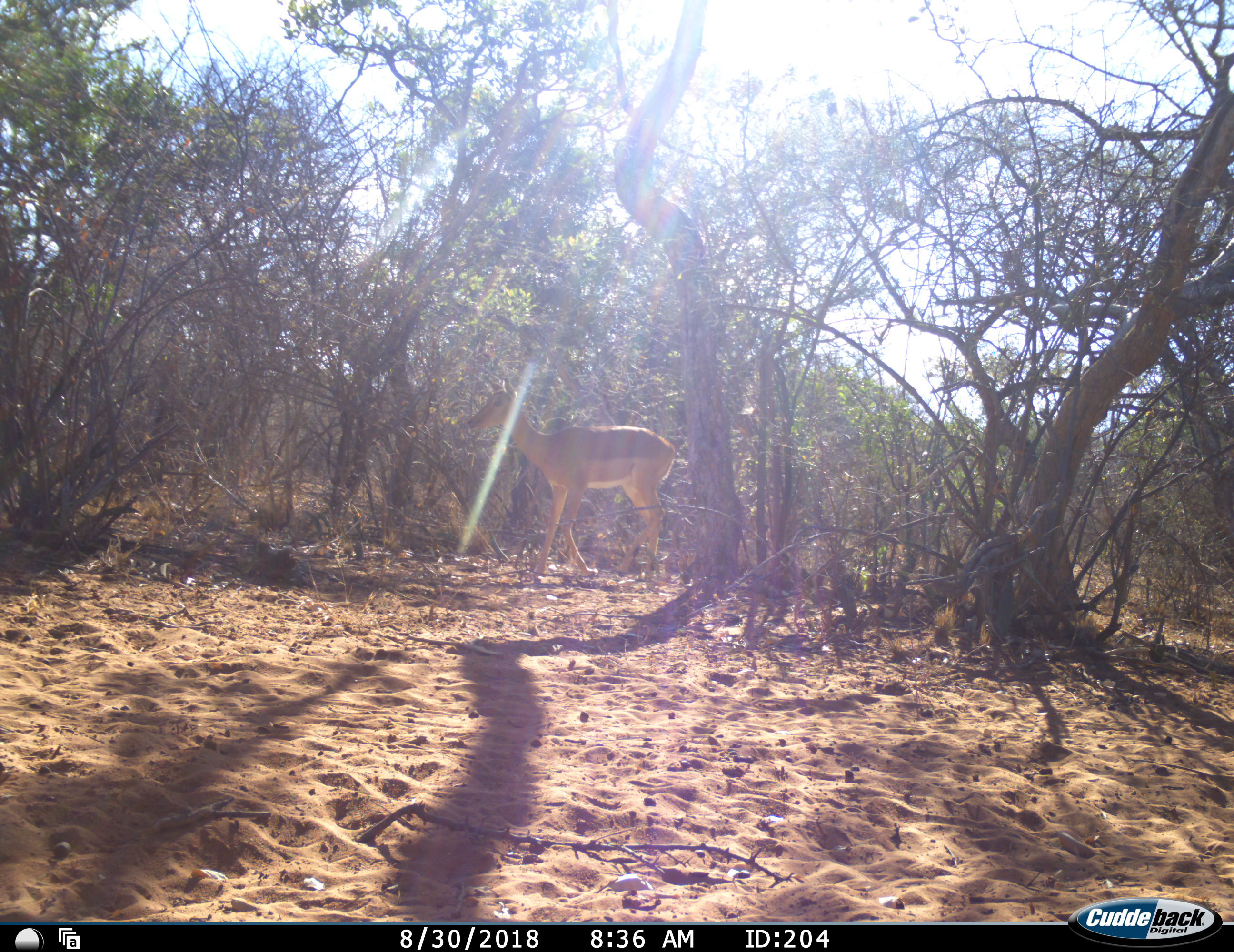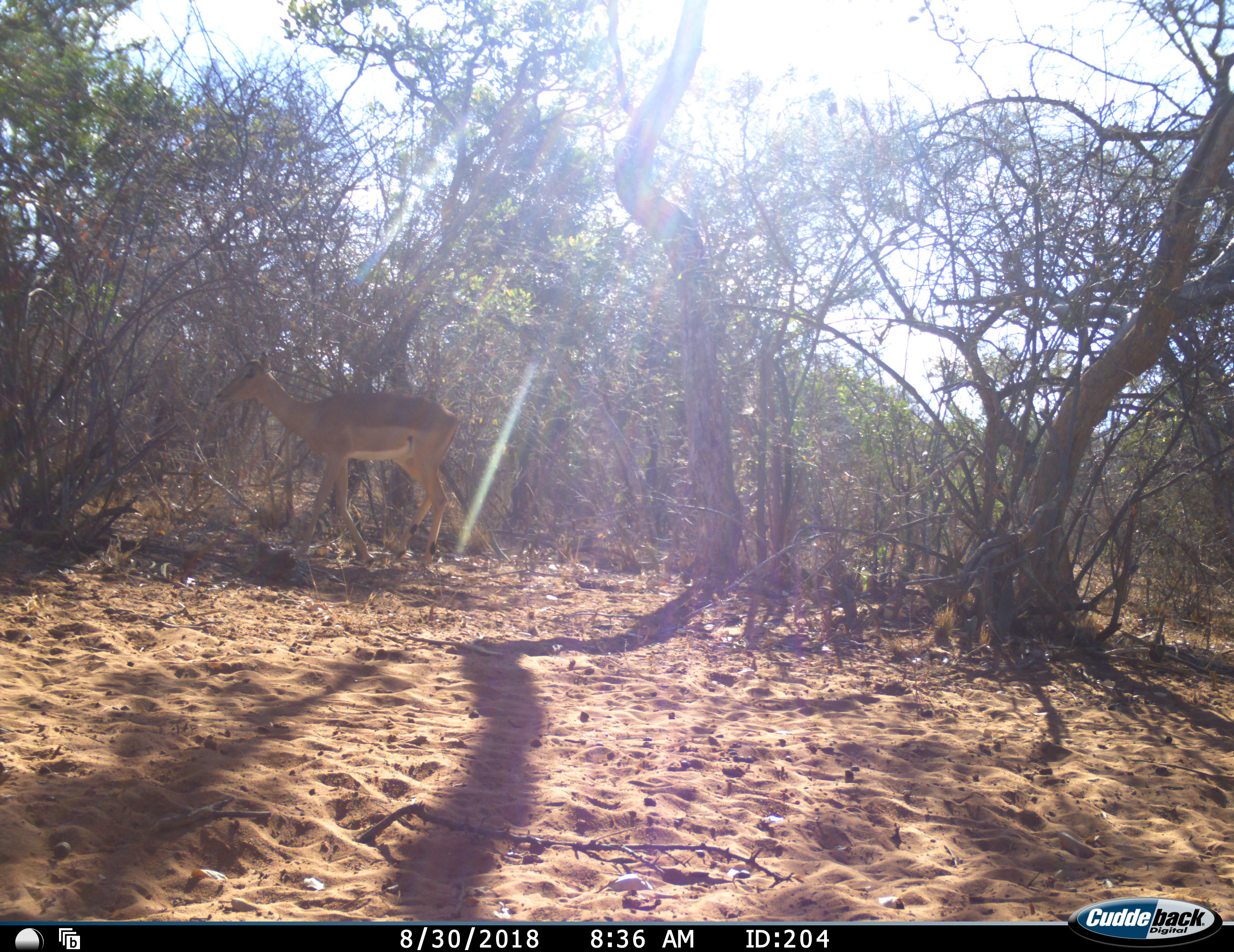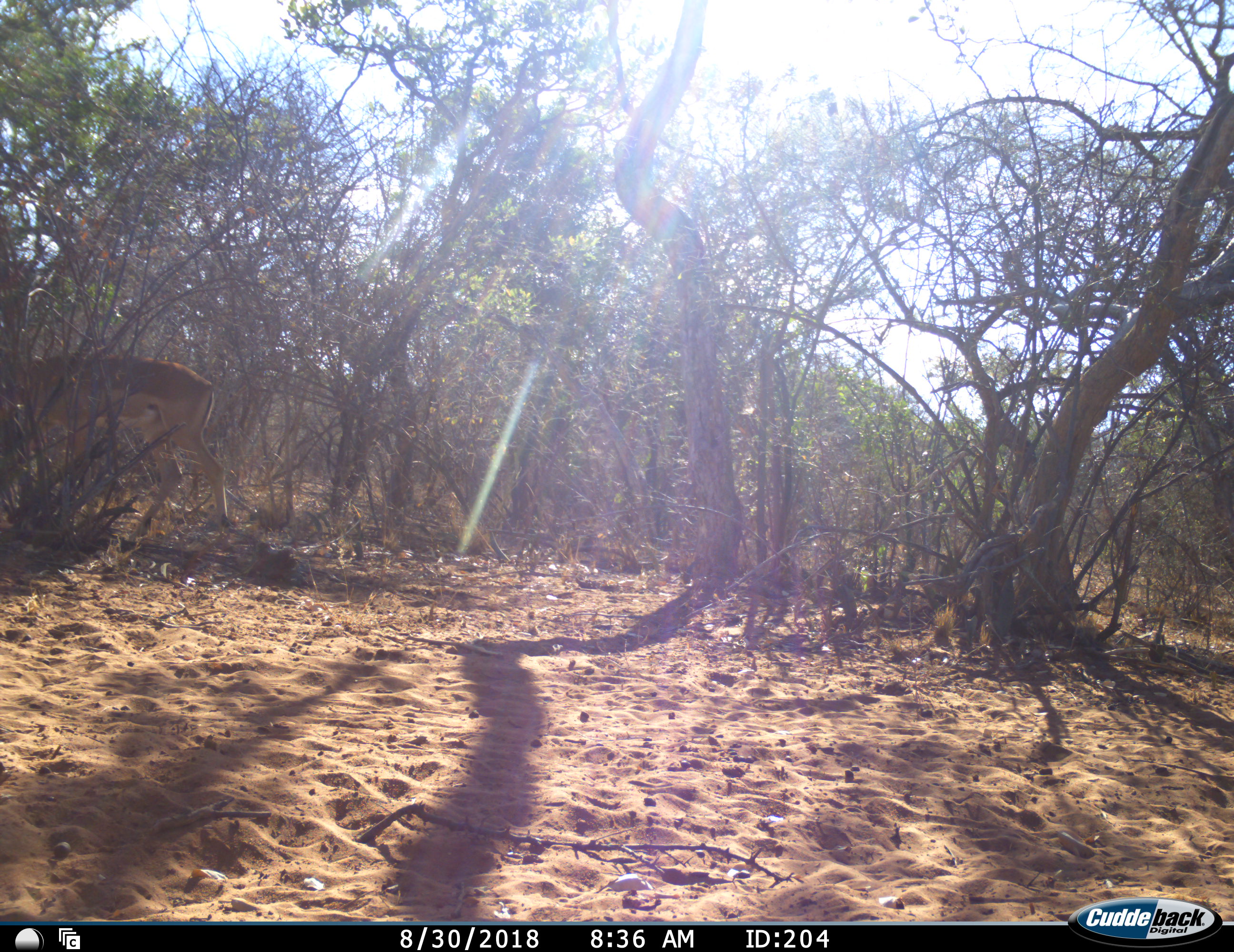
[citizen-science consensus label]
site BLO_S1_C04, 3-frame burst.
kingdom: Animalia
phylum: Chordata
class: Mammalia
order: Artiodactyla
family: Bovidae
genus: Aepyceros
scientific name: Aepyceros melampus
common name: impala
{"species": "impala (Aepyceros melampus)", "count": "1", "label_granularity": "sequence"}